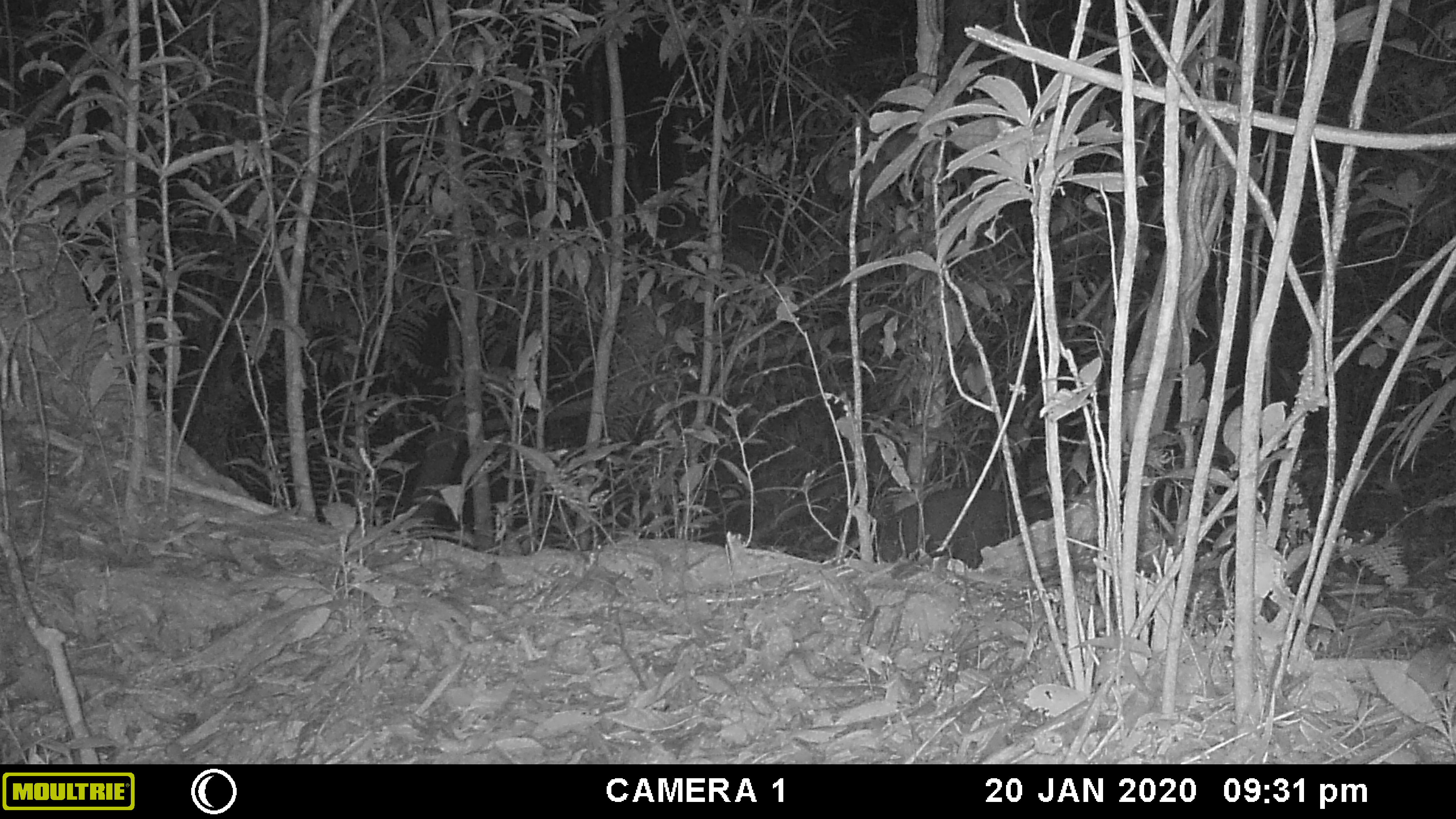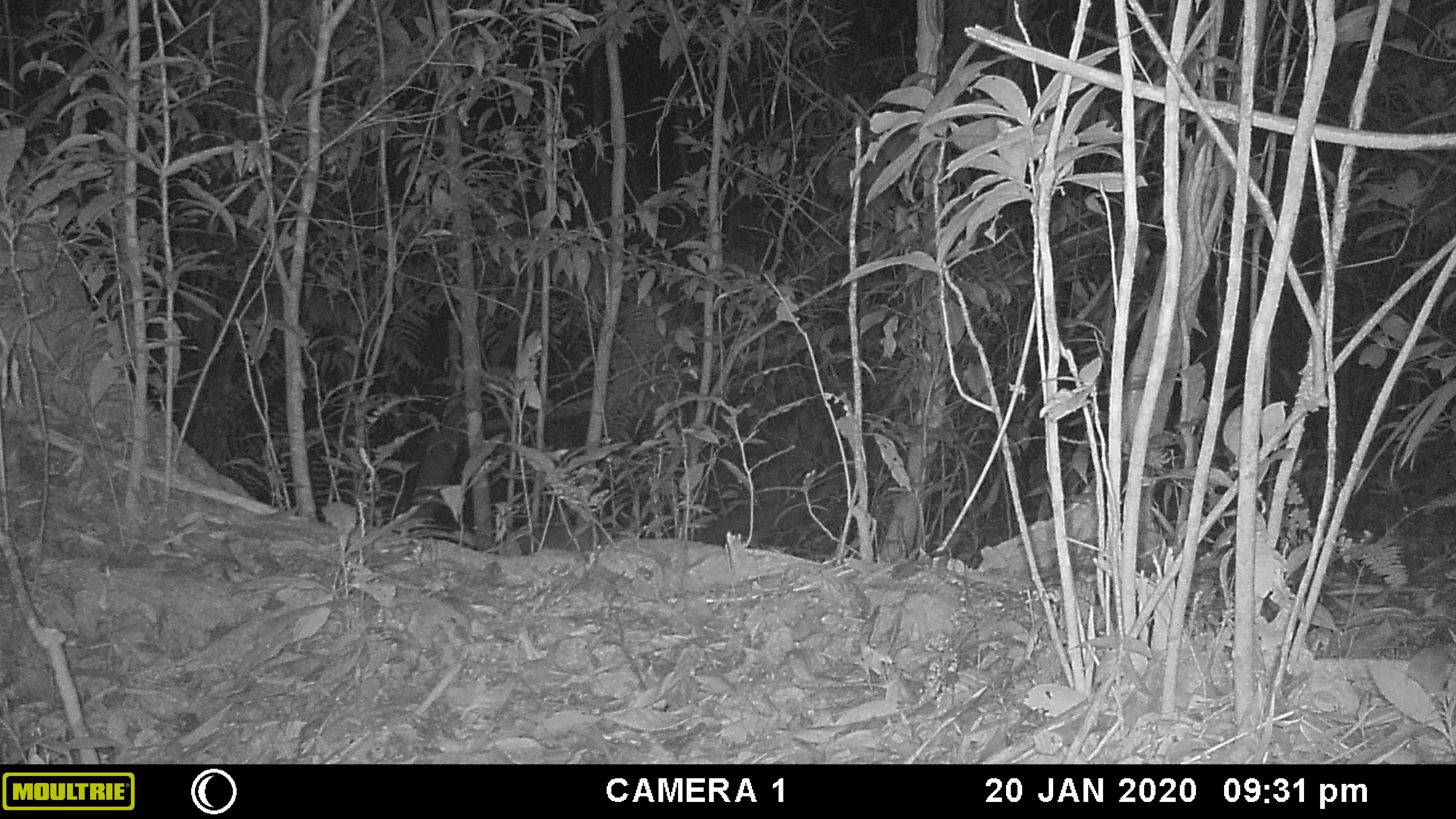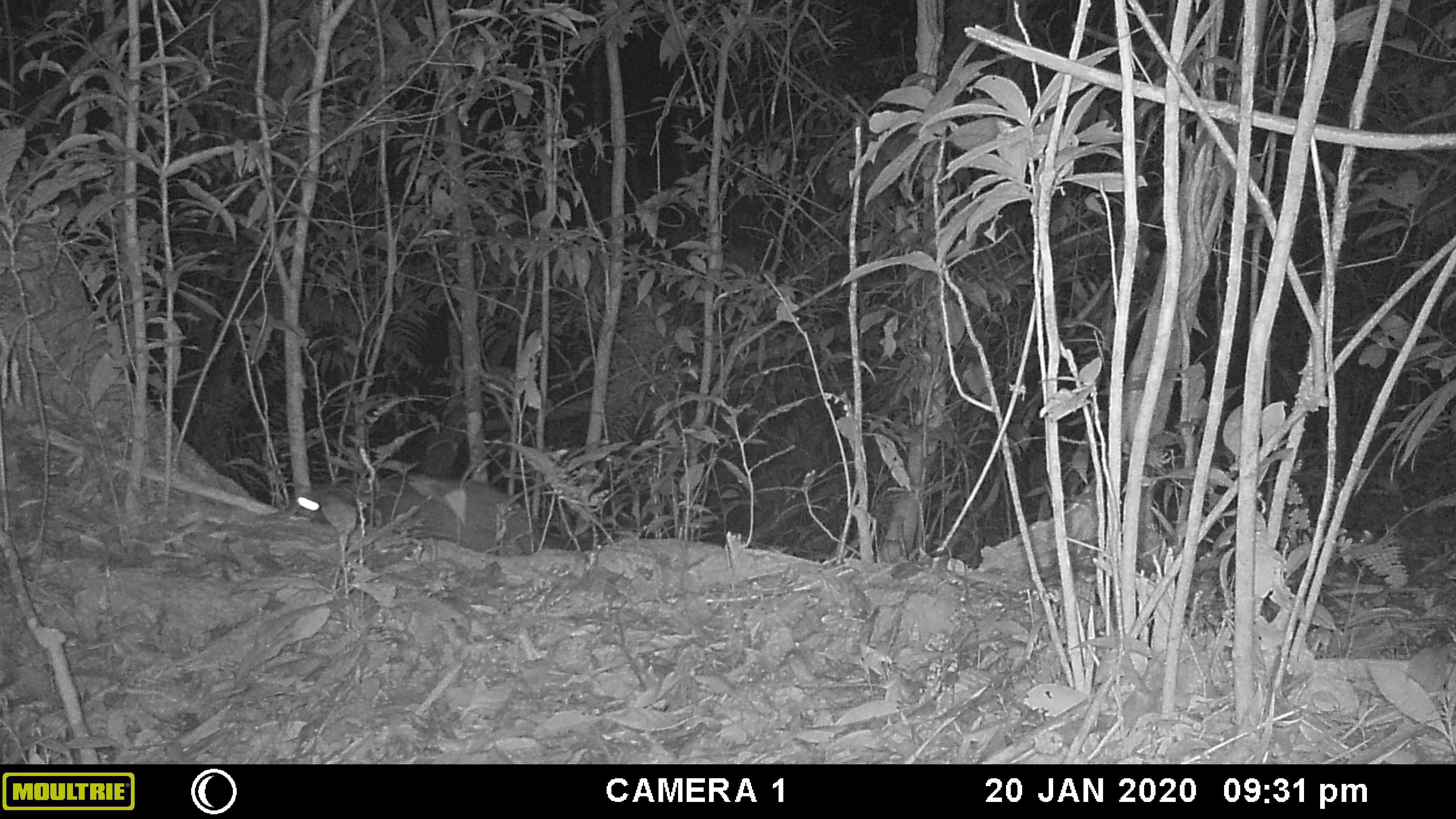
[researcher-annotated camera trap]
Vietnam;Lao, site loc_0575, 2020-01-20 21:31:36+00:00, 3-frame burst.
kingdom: Animalia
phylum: Chordata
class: Mammalia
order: Carnivora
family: Viverridae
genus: Paguma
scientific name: Paguma larvata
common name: masked palm civet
Masked palm civet (Paguma larvata). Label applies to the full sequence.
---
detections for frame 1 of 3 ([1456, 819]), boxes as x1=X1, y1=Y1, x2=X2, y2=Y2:
masked palm civet: x1=877, y1=487, x2=1052, y2=570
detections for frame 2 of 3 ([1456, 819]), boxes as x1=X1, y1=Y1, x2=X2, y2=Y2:
masked palm civet: x1=517, y1=526, x2=612, y2=555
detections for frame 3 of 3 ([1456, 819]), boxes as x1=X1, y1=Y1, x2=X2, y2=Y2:
masked palm civet: x1=291, y1=473, x2=535, y2=556